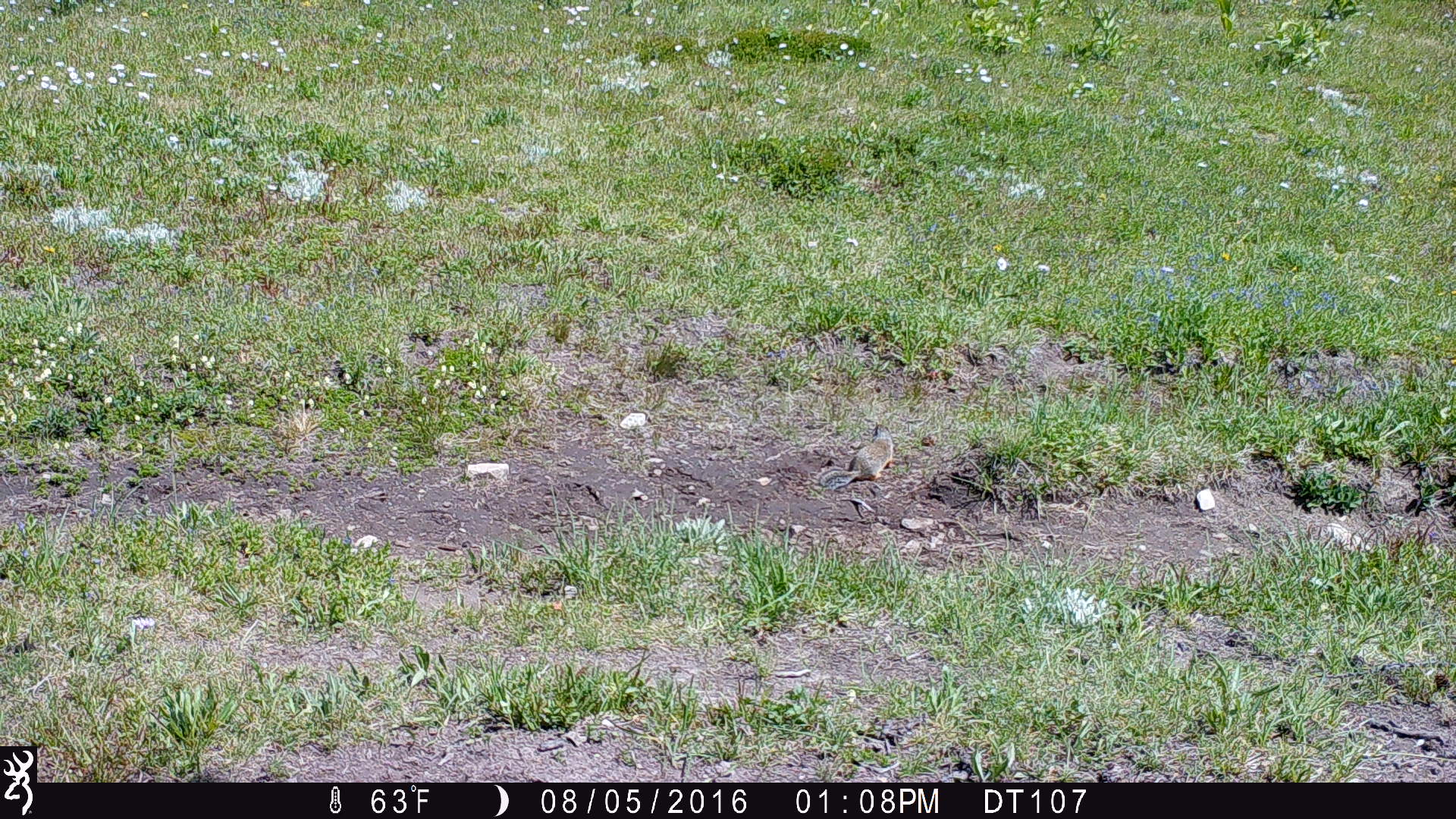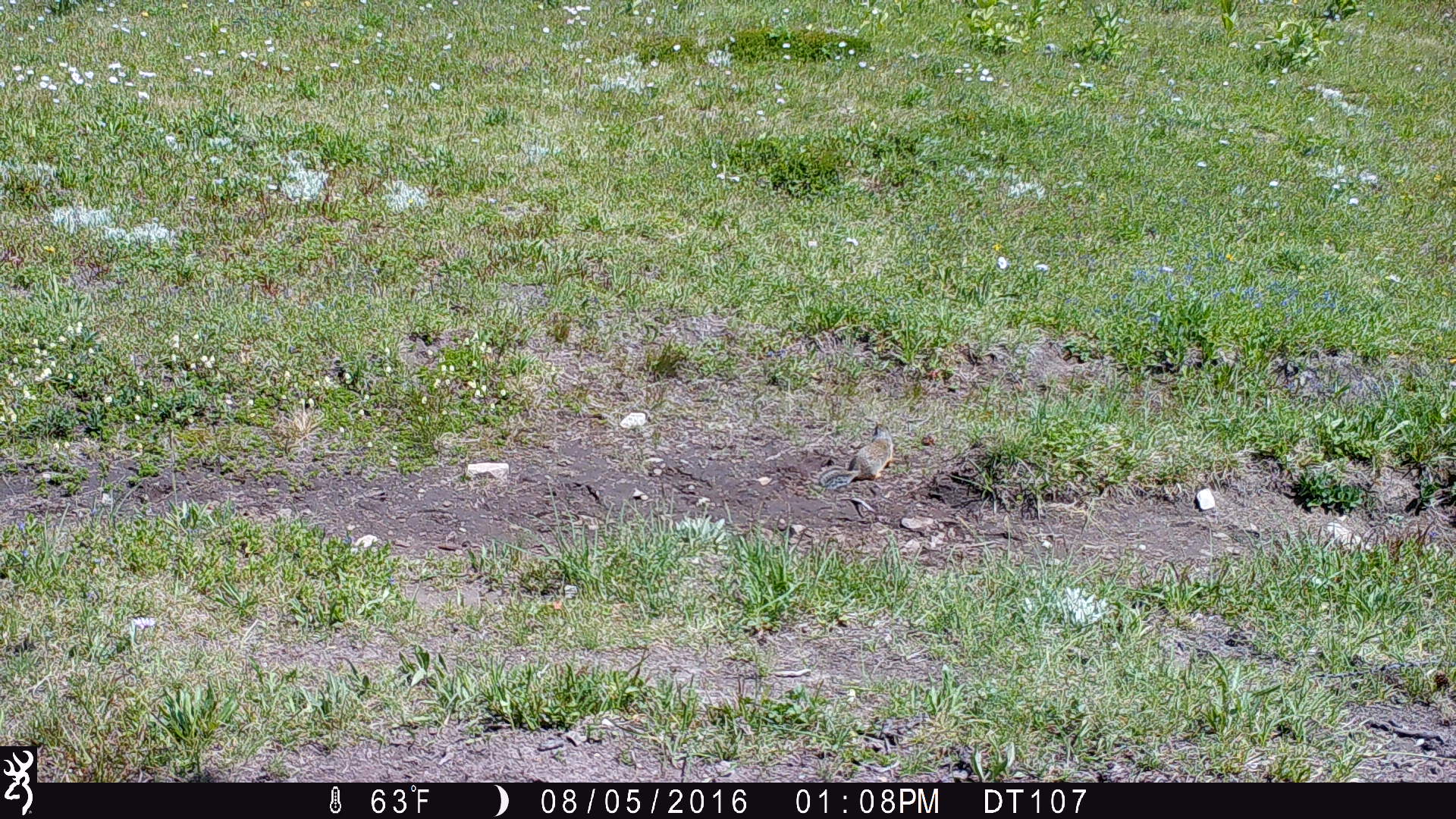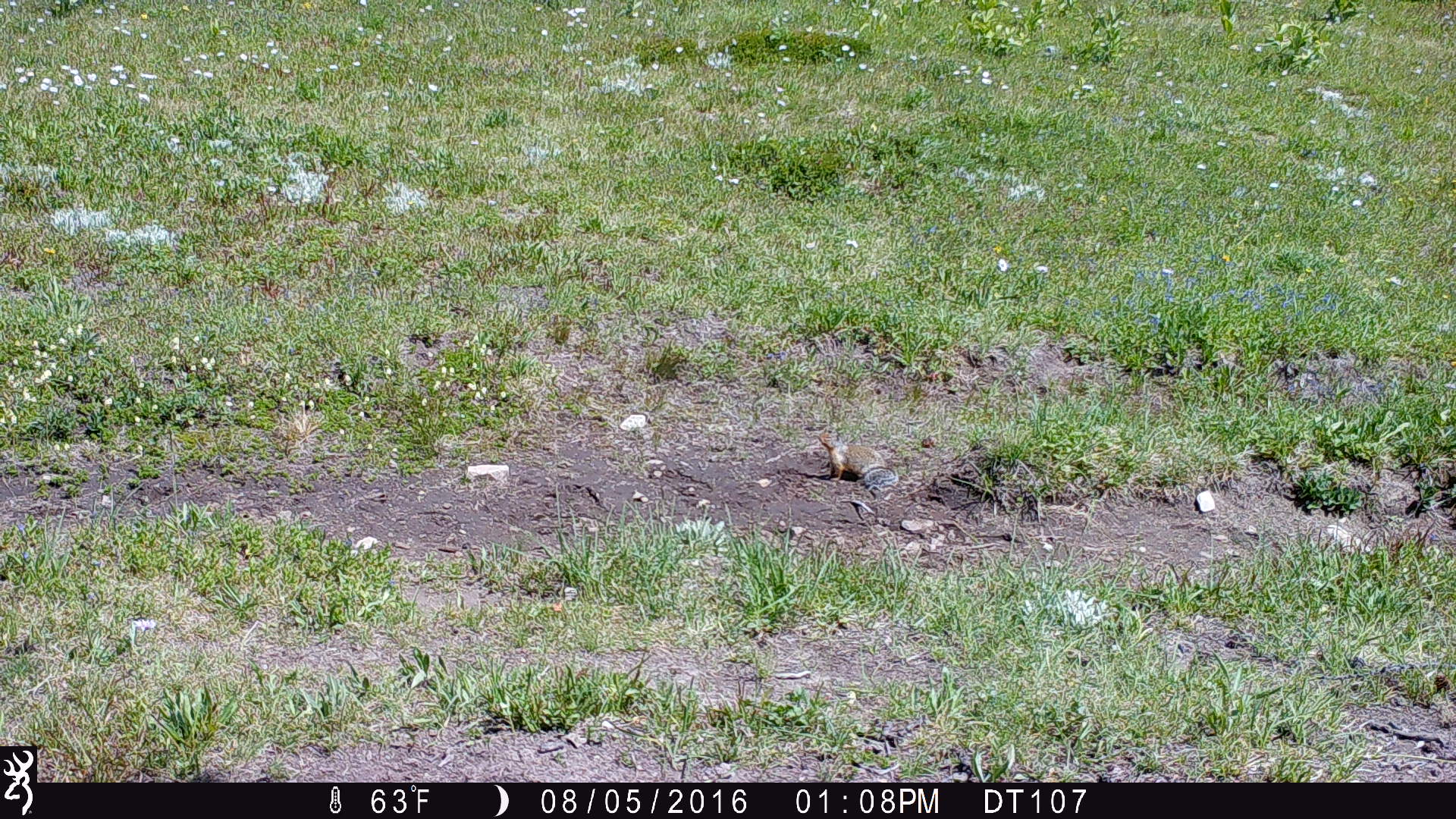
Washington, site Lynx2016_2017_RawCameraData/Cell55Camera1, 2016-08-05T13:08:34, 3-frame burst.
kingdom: Animalia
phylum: Chordata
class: Mammalia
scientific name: Mammalia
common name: small mammal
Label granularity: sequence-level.